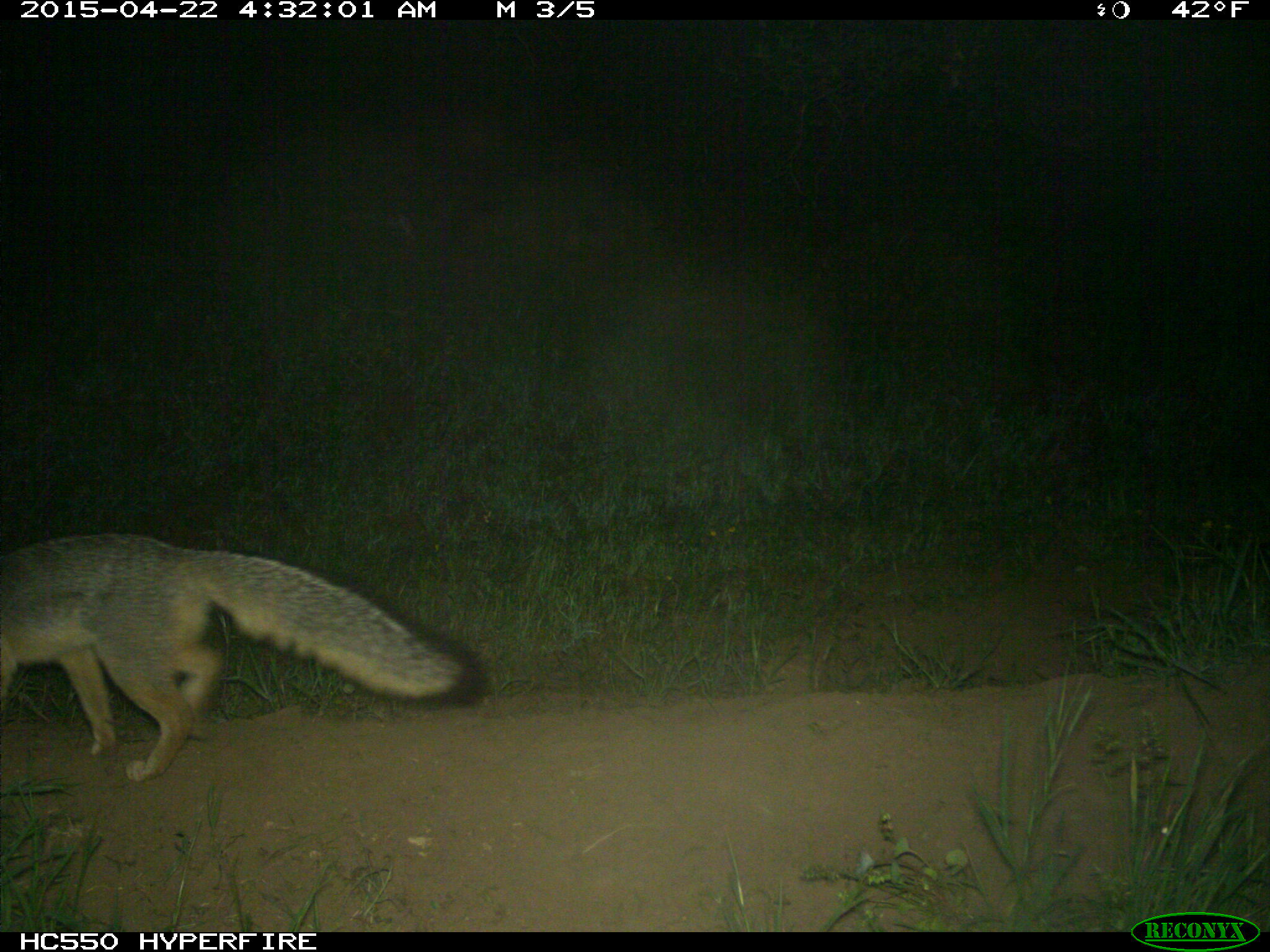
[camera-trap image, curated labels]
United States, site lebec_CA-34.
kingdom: Animalia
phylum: Chordata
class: Mammalia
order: Carnivora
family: Canidae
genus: Urocyon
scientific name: Urocyon cinereoargenteus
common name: gray fox